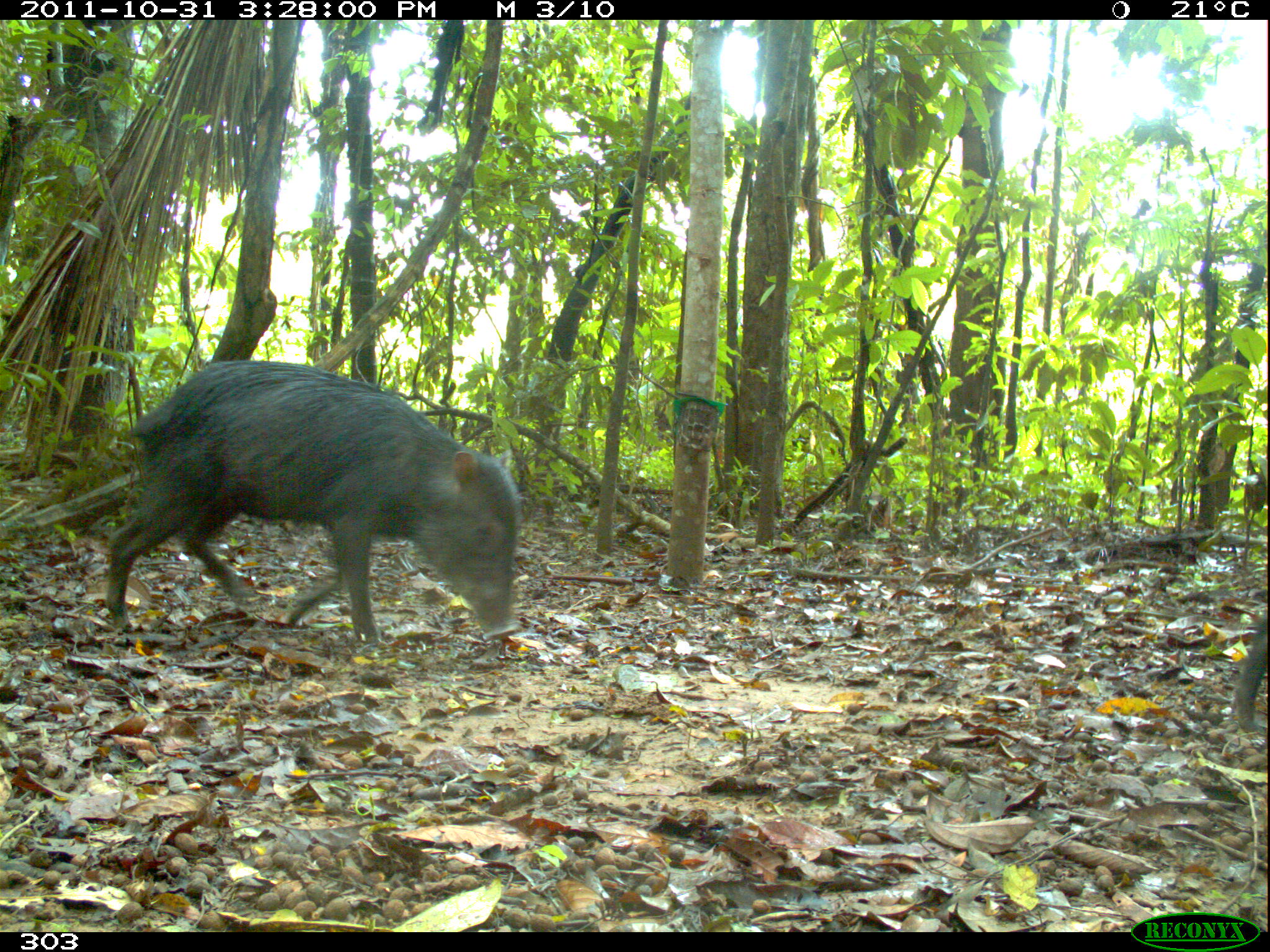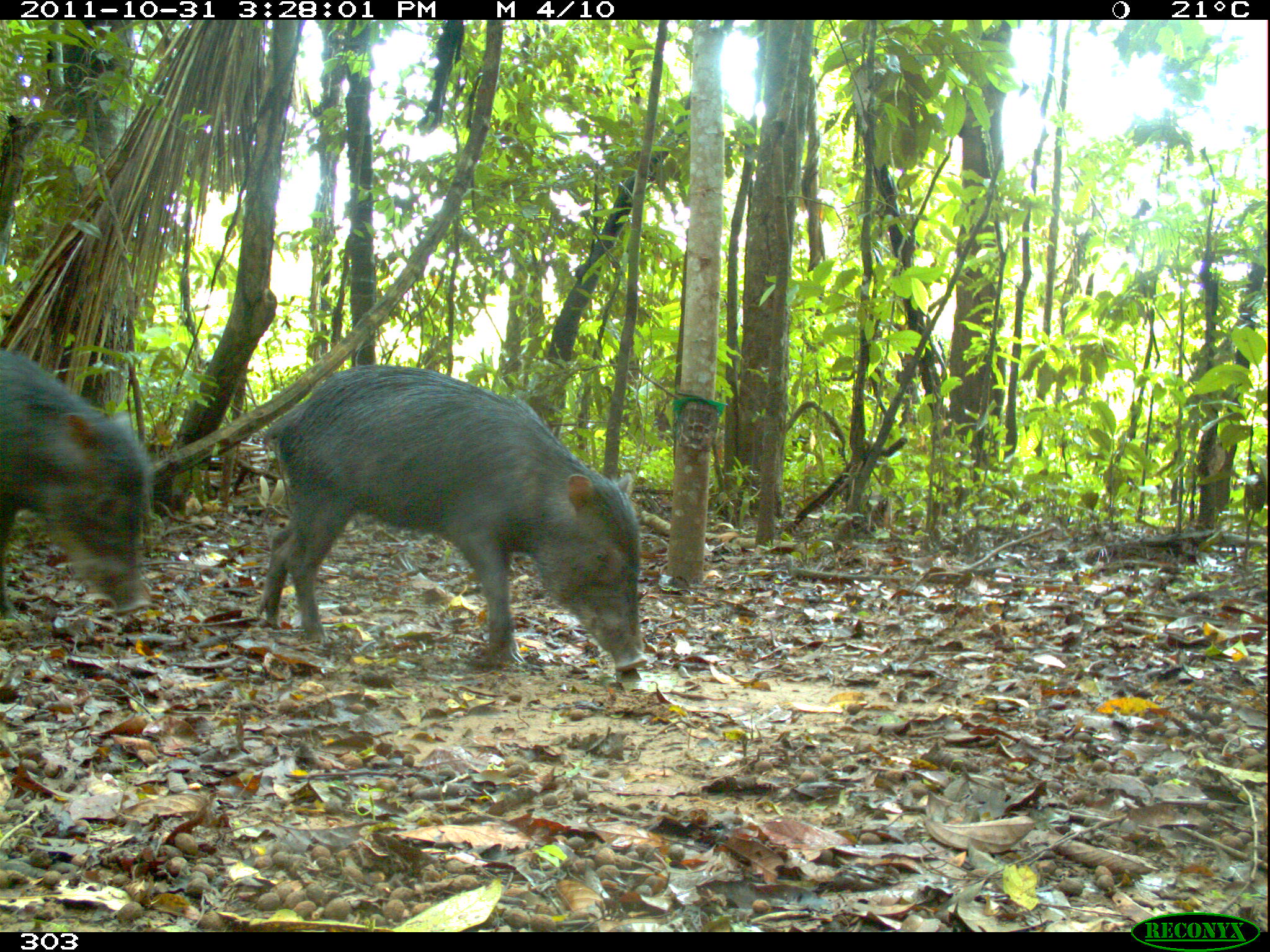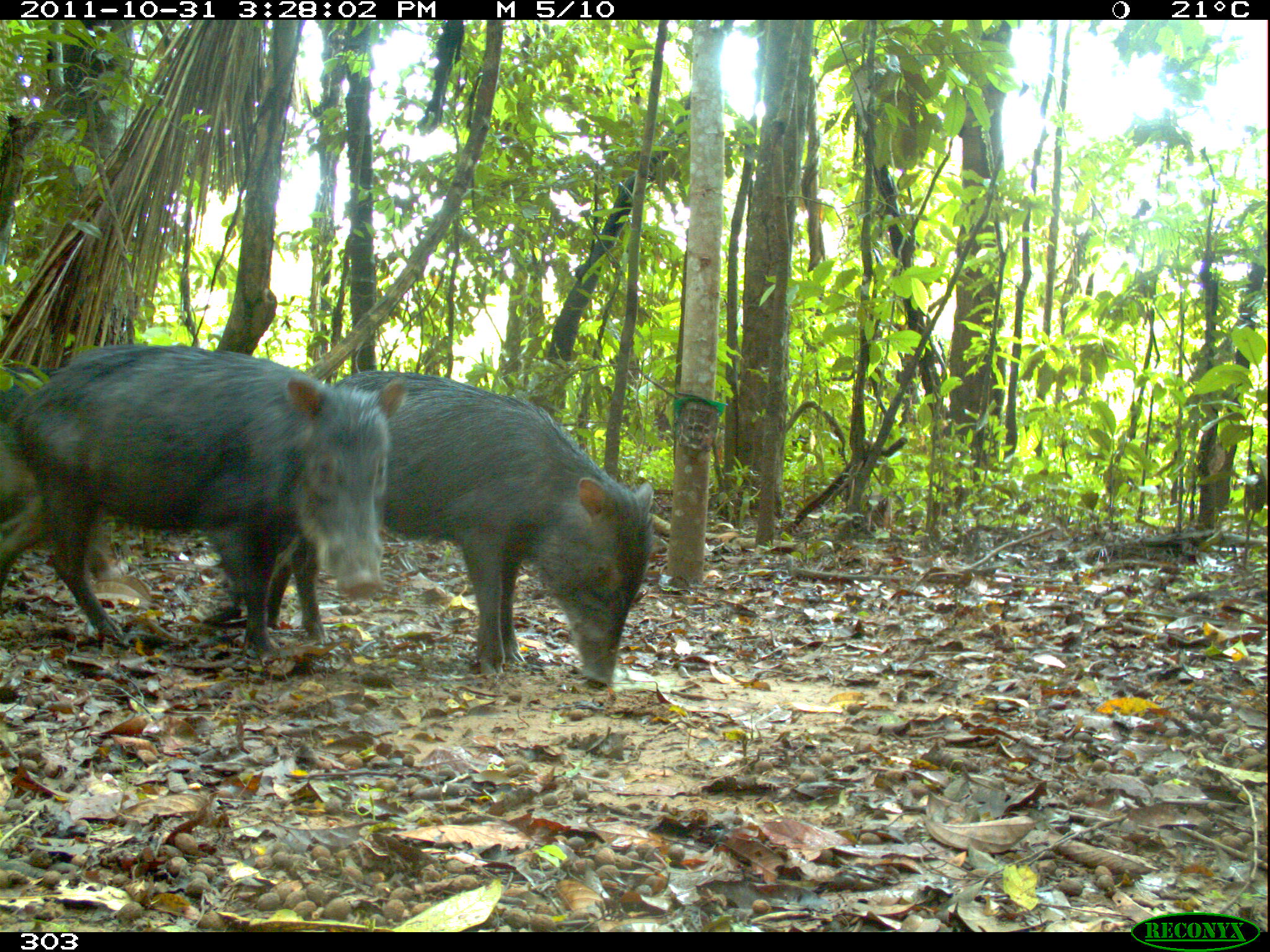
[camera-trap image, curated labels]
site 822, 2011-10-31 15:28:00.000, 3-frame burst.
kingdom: Animalia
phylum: Chordata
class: Mammalia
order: Artiodactyla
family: Tayassuidae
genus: Tayassu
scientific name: Tayassu pecari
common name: white-lipped peccary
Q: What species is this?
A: Tayassu pecari (white-lipped peccary).